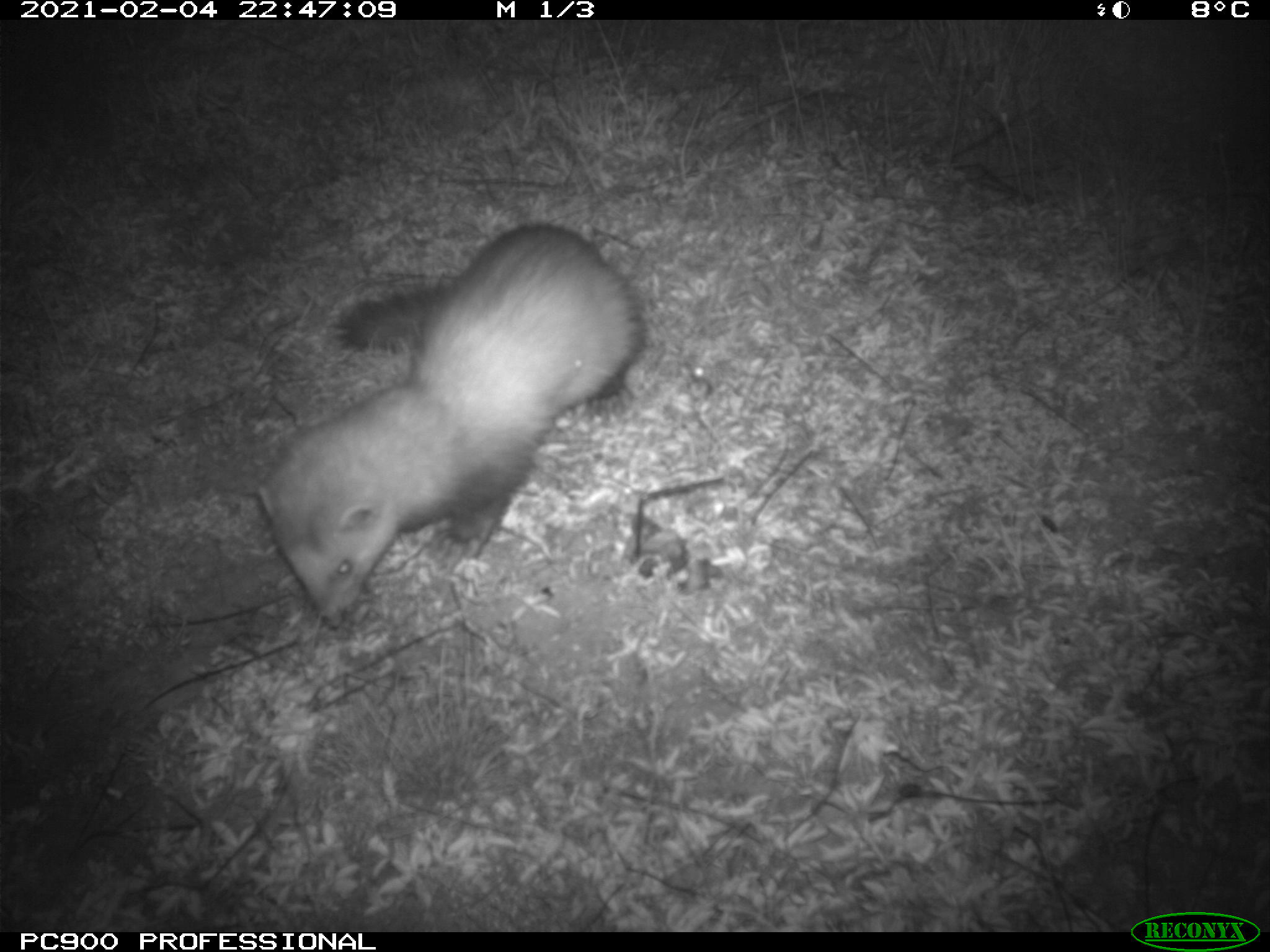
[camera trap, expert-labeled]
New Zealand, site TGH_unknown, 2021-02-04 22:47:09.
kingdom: Animalia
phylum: Chordata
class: Mammalia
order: Carnivora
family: Mustelidae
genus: Mustela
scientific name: Mustela furo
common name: ferret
Ferret (Mustela furo).